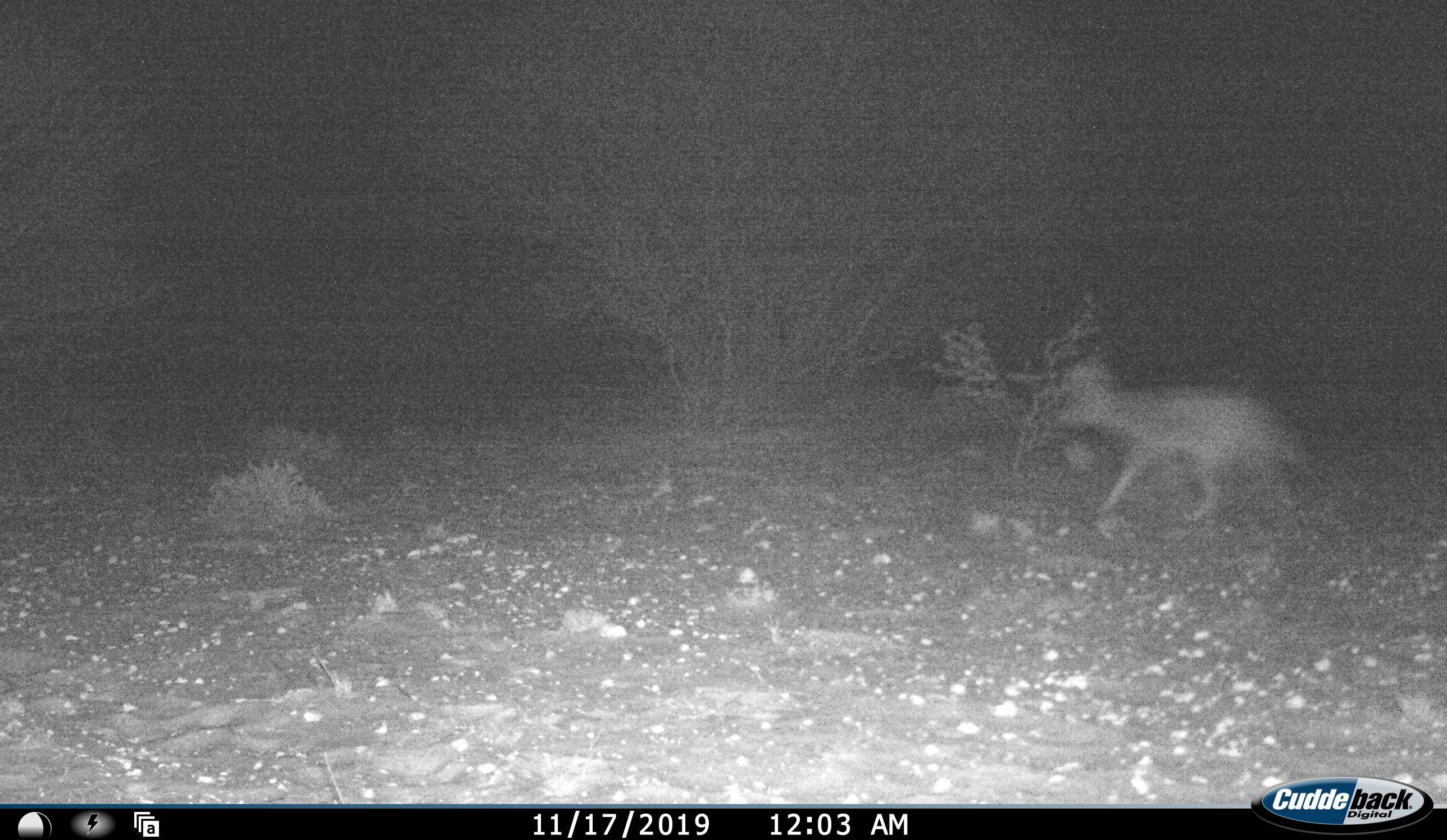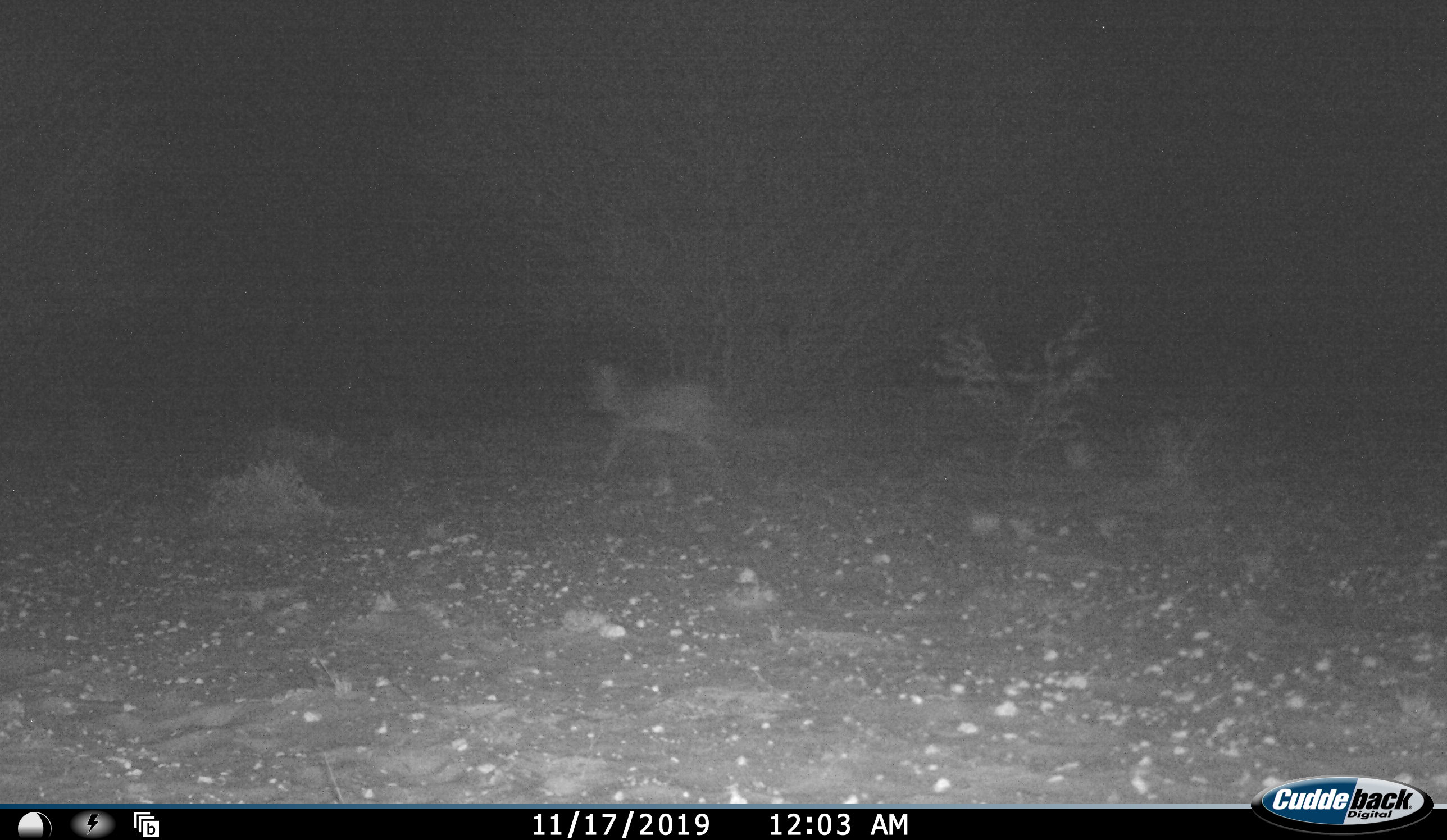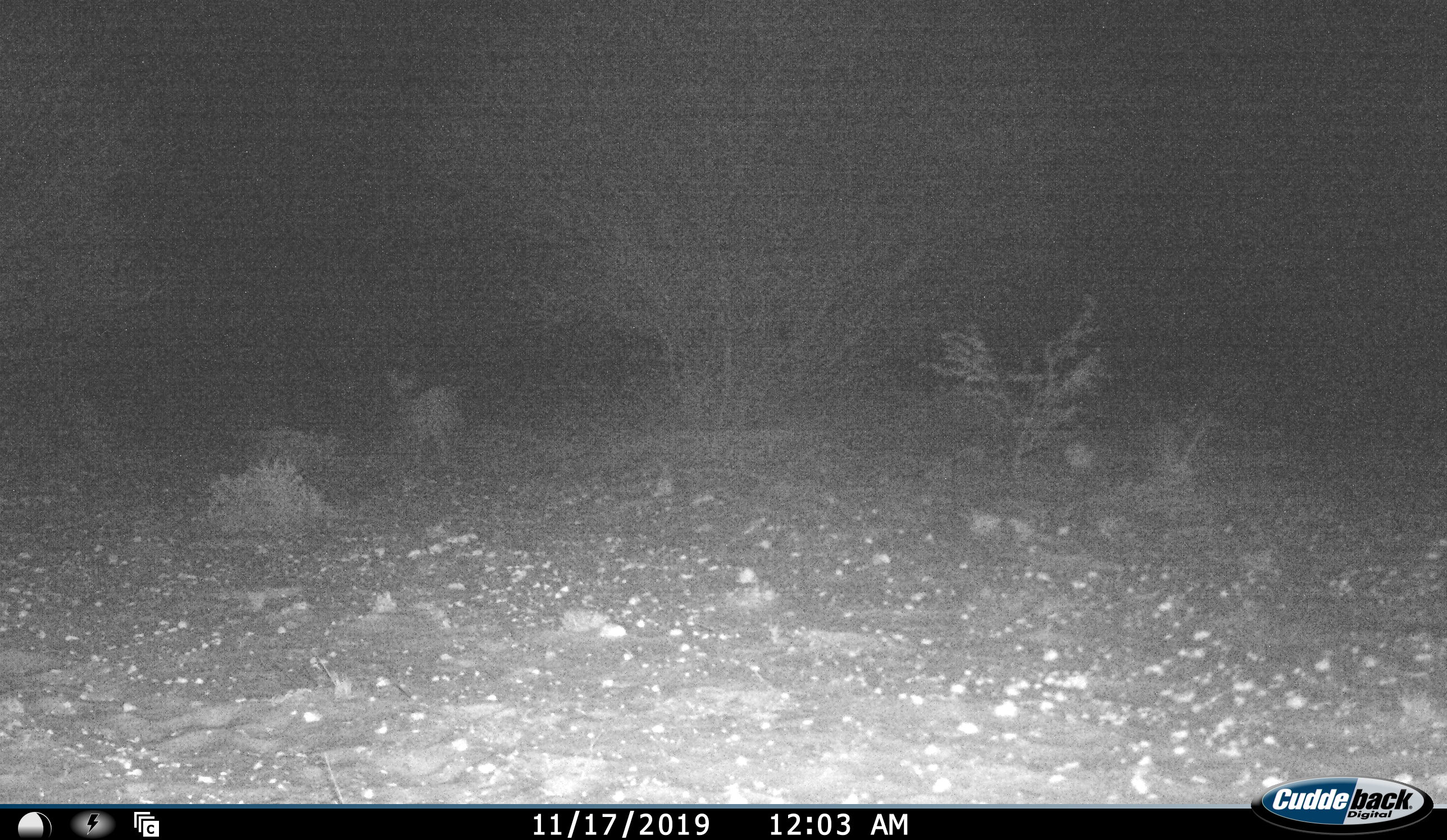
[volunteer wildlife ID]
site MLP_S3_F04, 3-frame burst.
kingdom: Animalia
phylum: Chordata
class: Mammalia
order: Carnivora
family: Canidae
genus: Lupulella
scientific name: Lupulella mesomelas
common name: black-backed jackal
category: jackalblackbacked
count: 1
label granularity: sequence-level